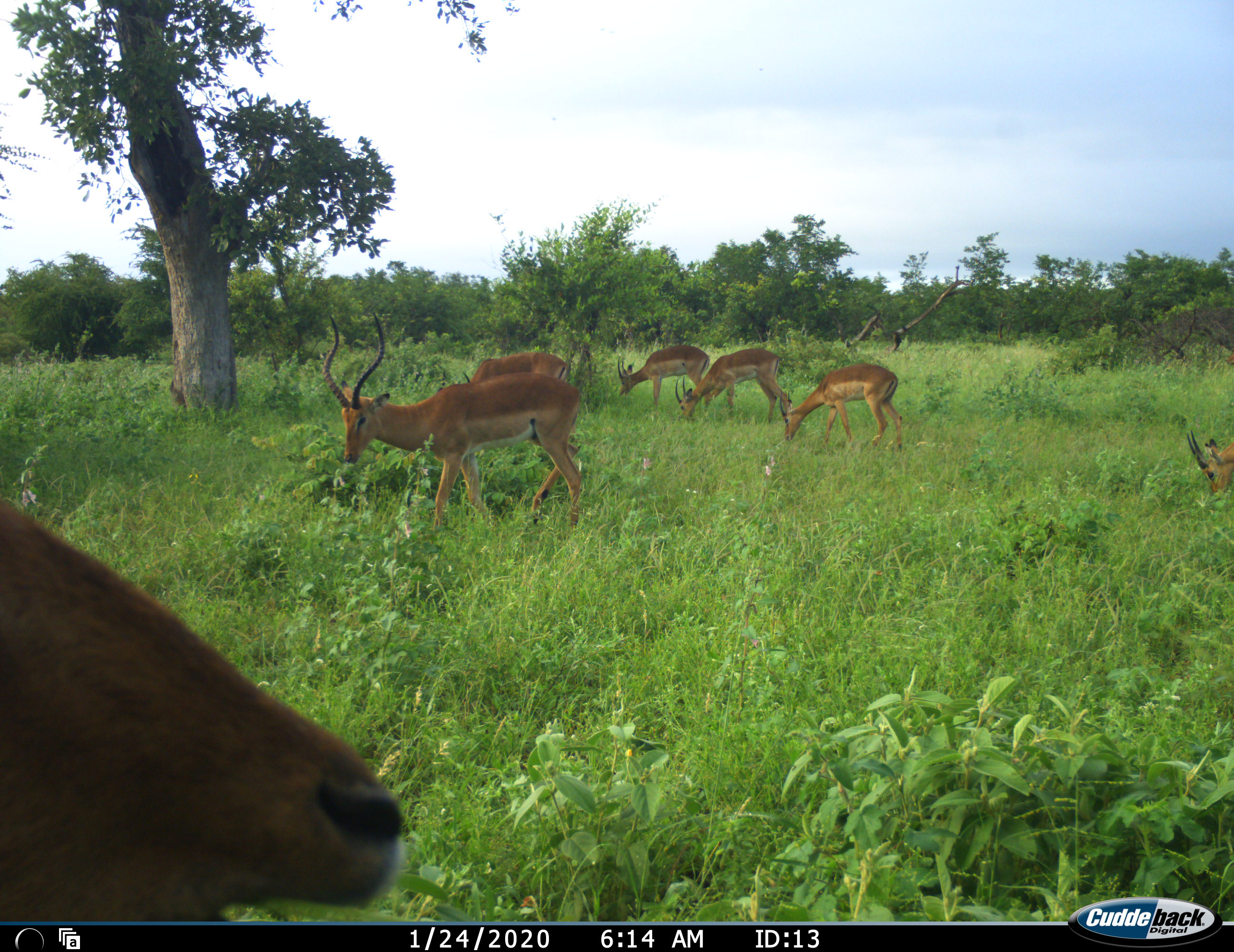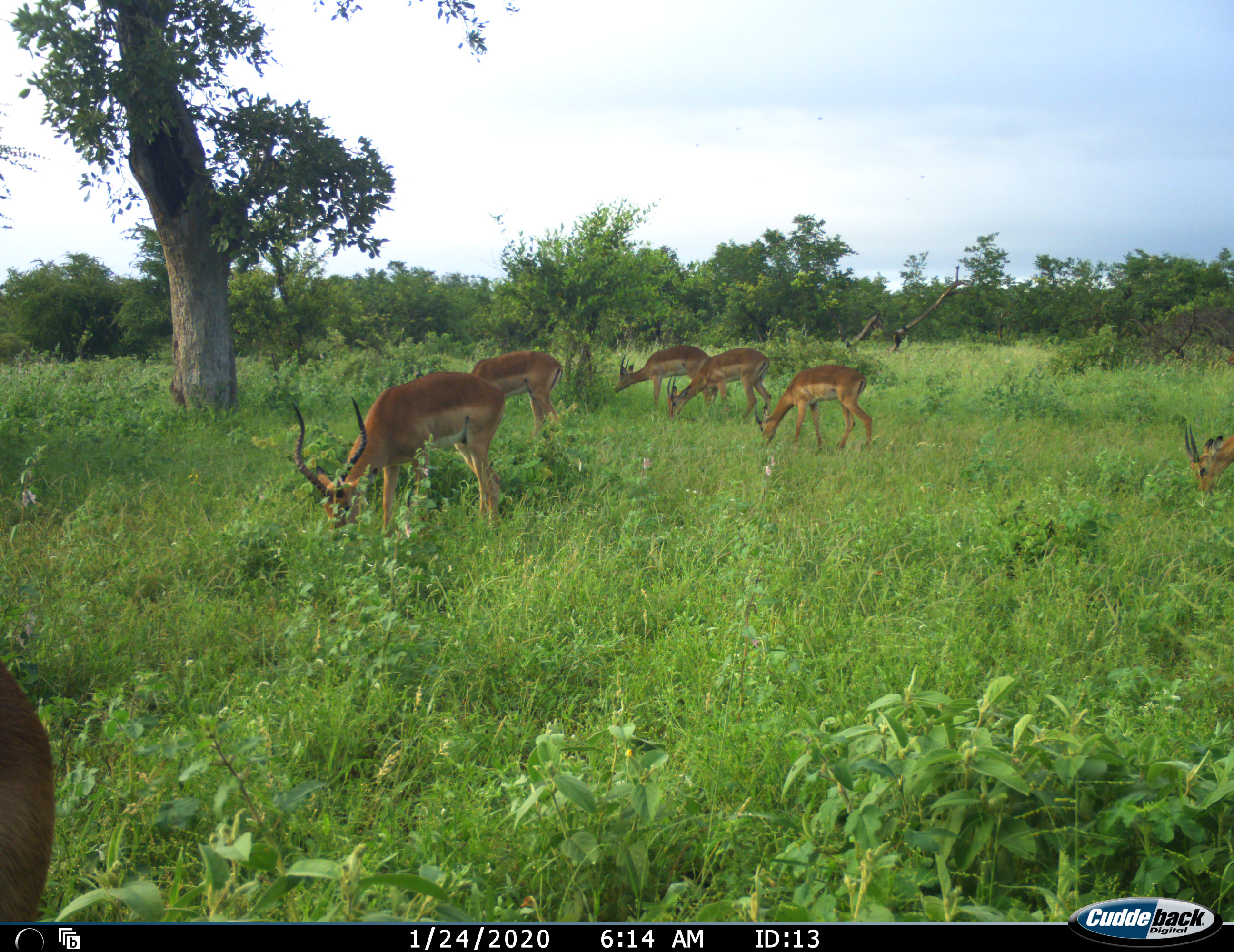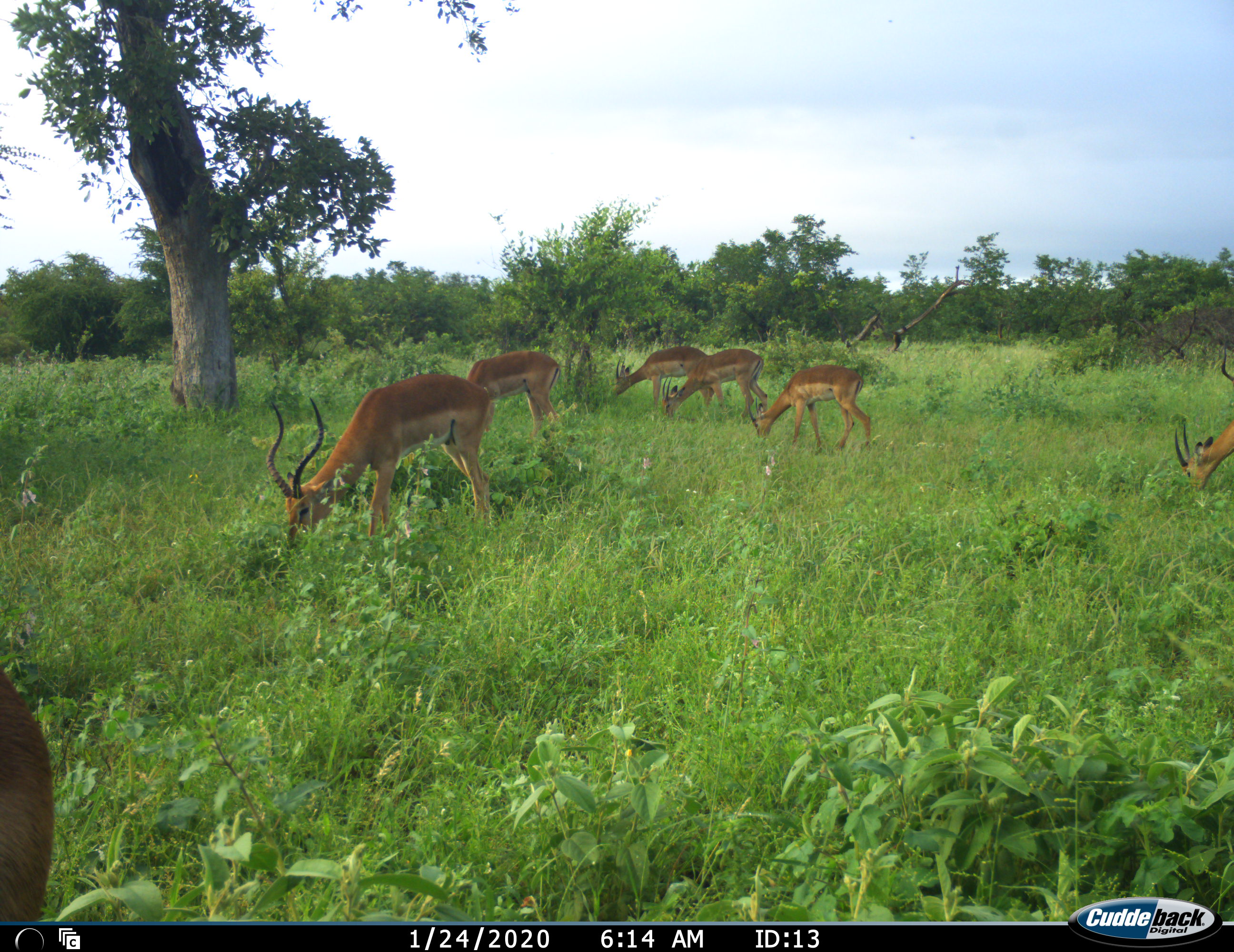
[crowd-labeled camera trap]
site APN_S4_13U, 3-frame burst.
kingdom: Animalia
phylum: Chordata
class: Mammalia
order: Artiodactyla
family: Bovidae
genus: Aepyceros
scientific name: Aepyceros melampus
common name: impala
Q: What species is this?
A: Impala (Aepyceros melampus).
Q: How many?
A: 7.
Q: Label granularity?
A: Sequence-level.